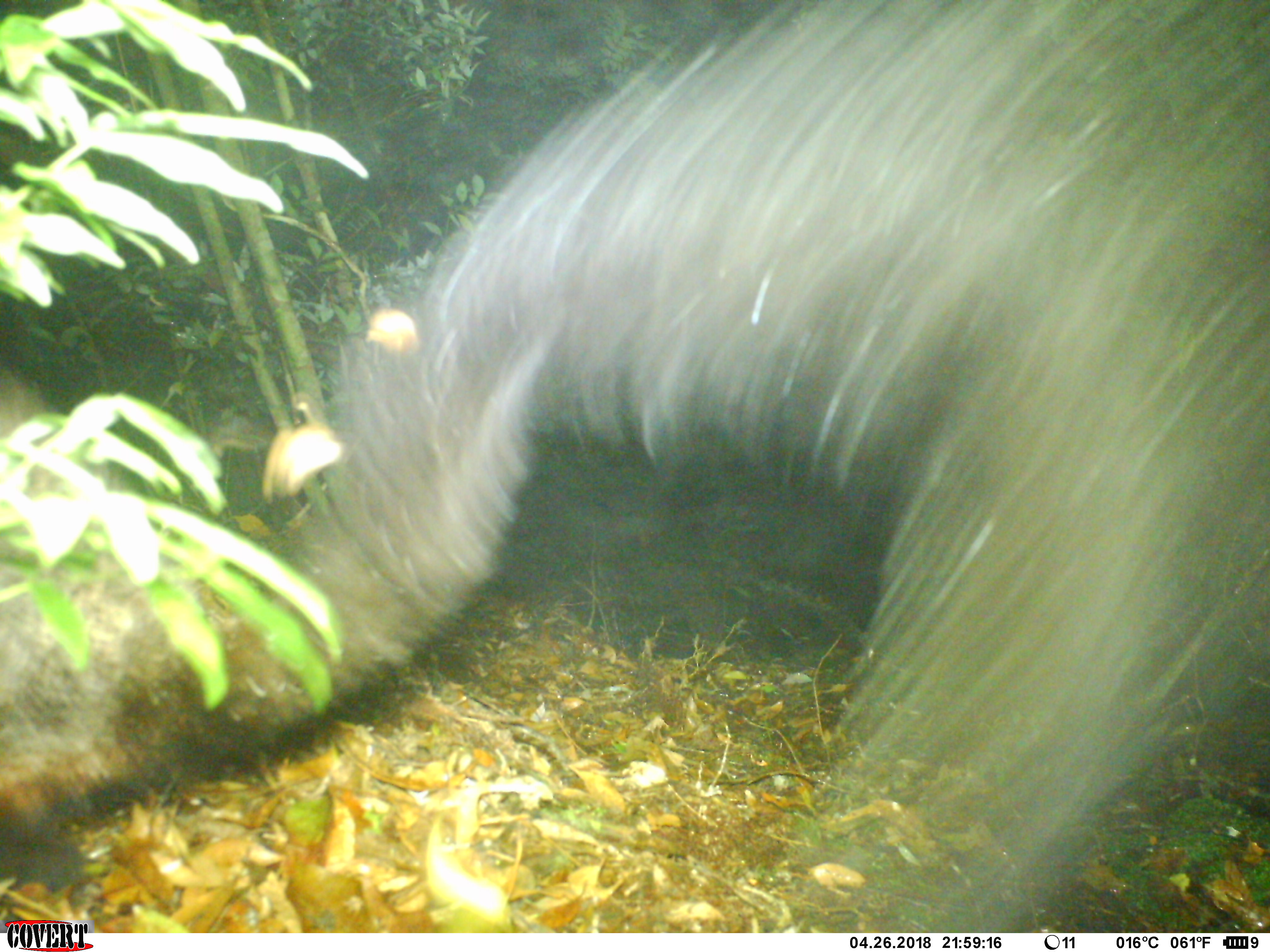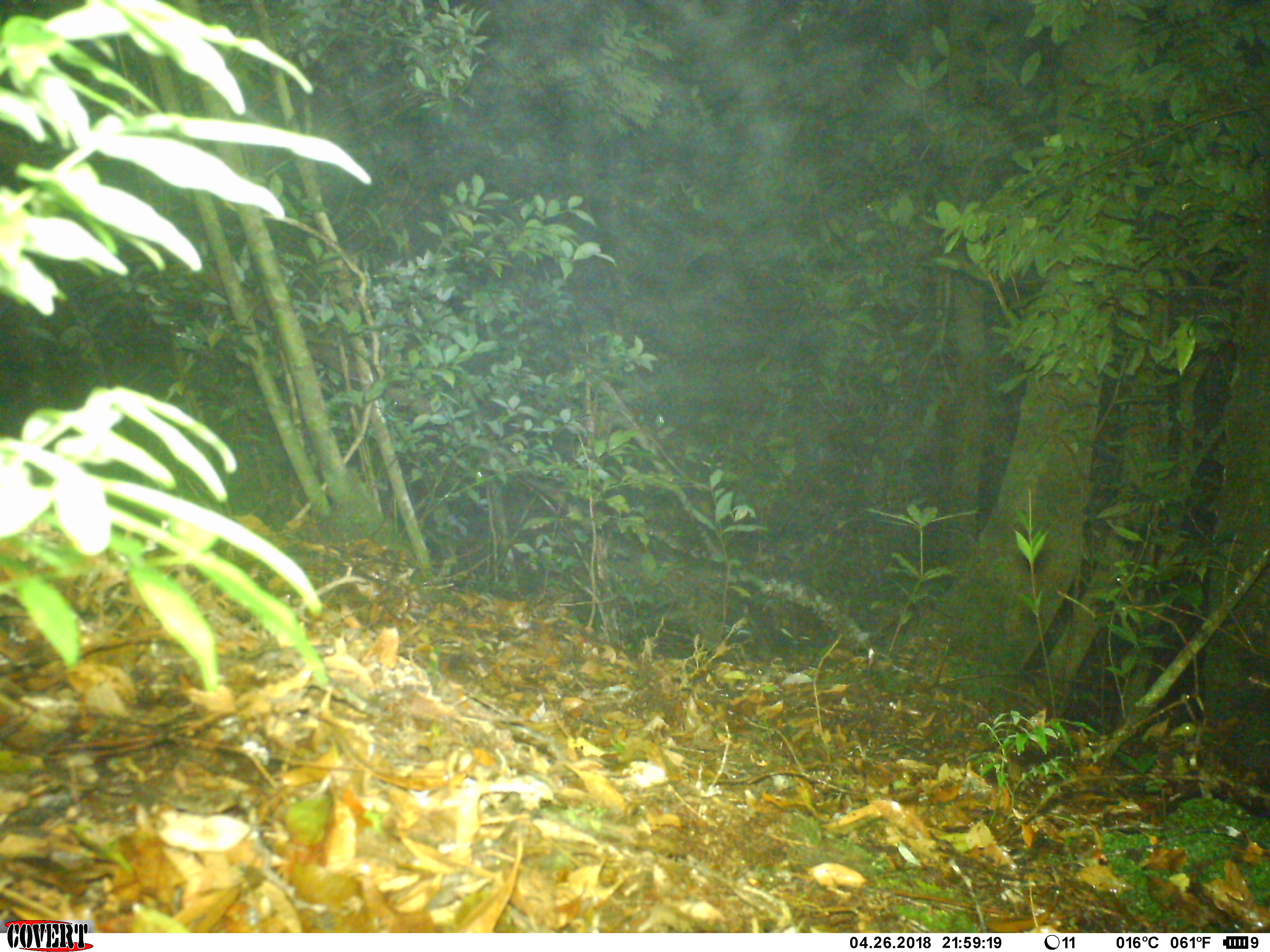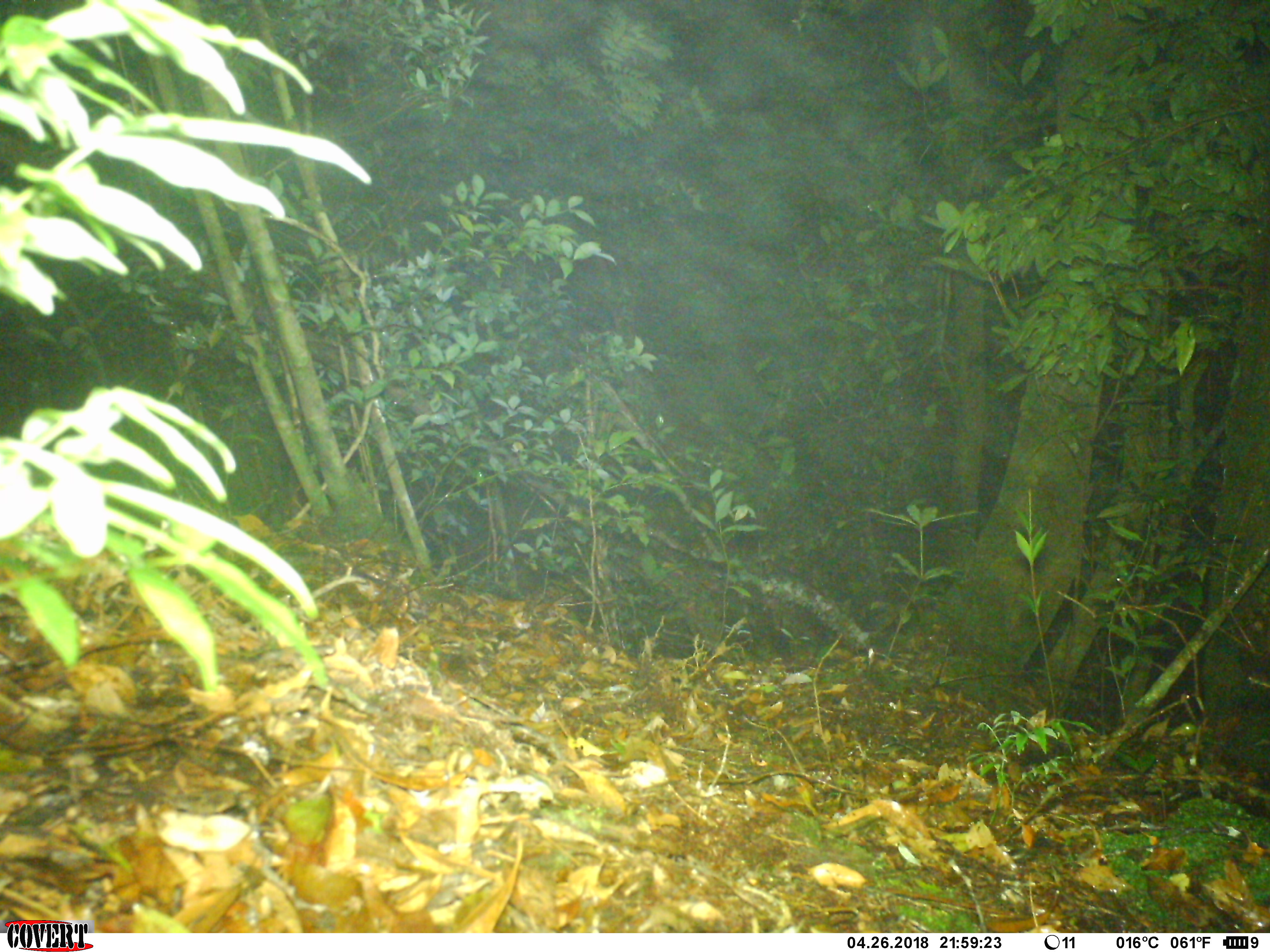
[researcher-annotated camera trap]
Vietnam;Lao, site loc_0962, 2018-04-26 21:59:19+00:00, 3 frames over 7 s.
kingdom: Animalia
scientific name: Animalia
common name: animal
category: unidentified animal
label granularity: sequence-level